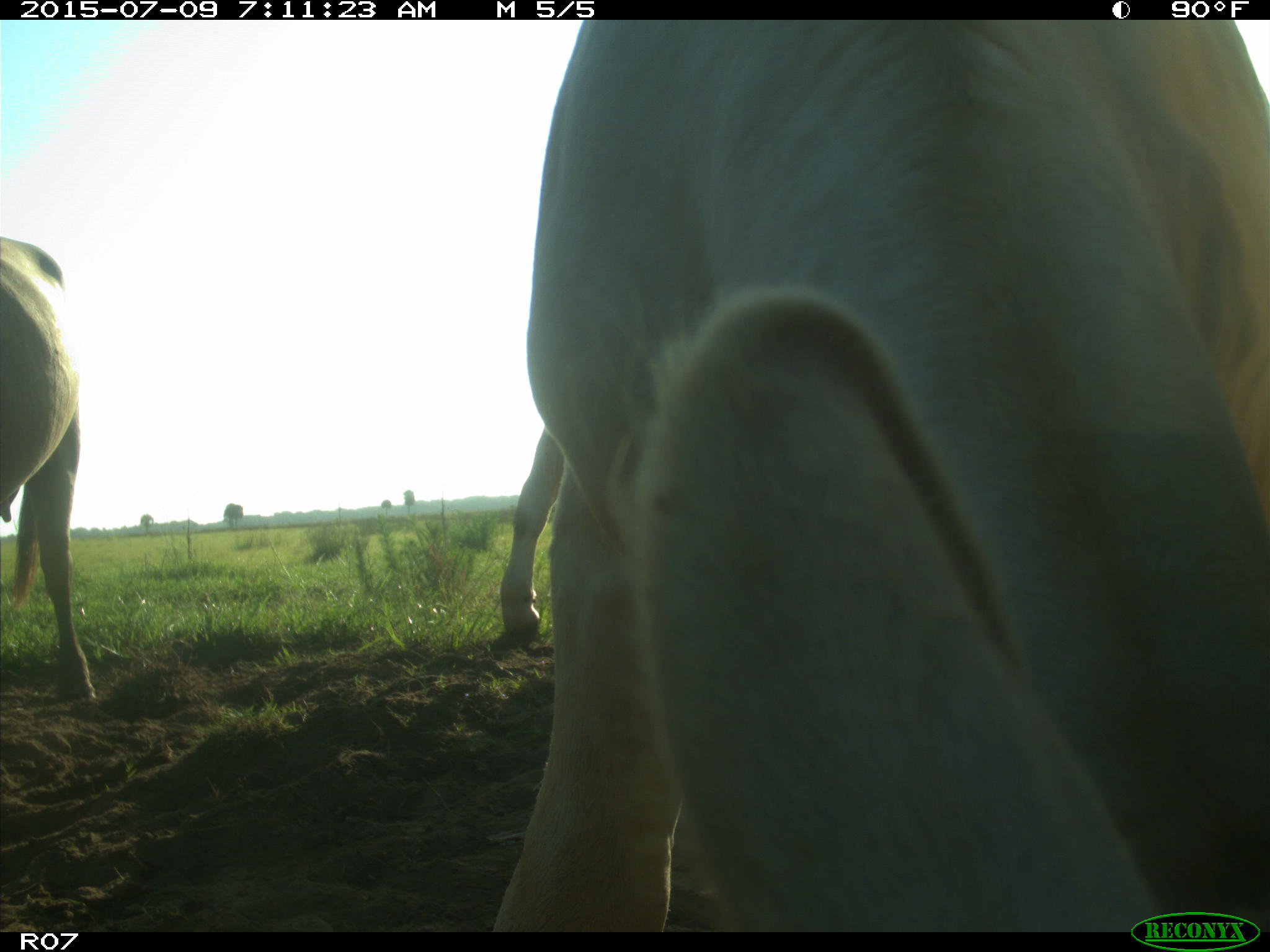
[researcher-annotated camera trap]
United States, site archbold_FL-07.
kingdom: Animalia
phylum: Chordata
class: Mammalia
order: Artiodactyla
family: Bovidae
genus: Bos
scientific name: Bos taurus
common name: domestic cow